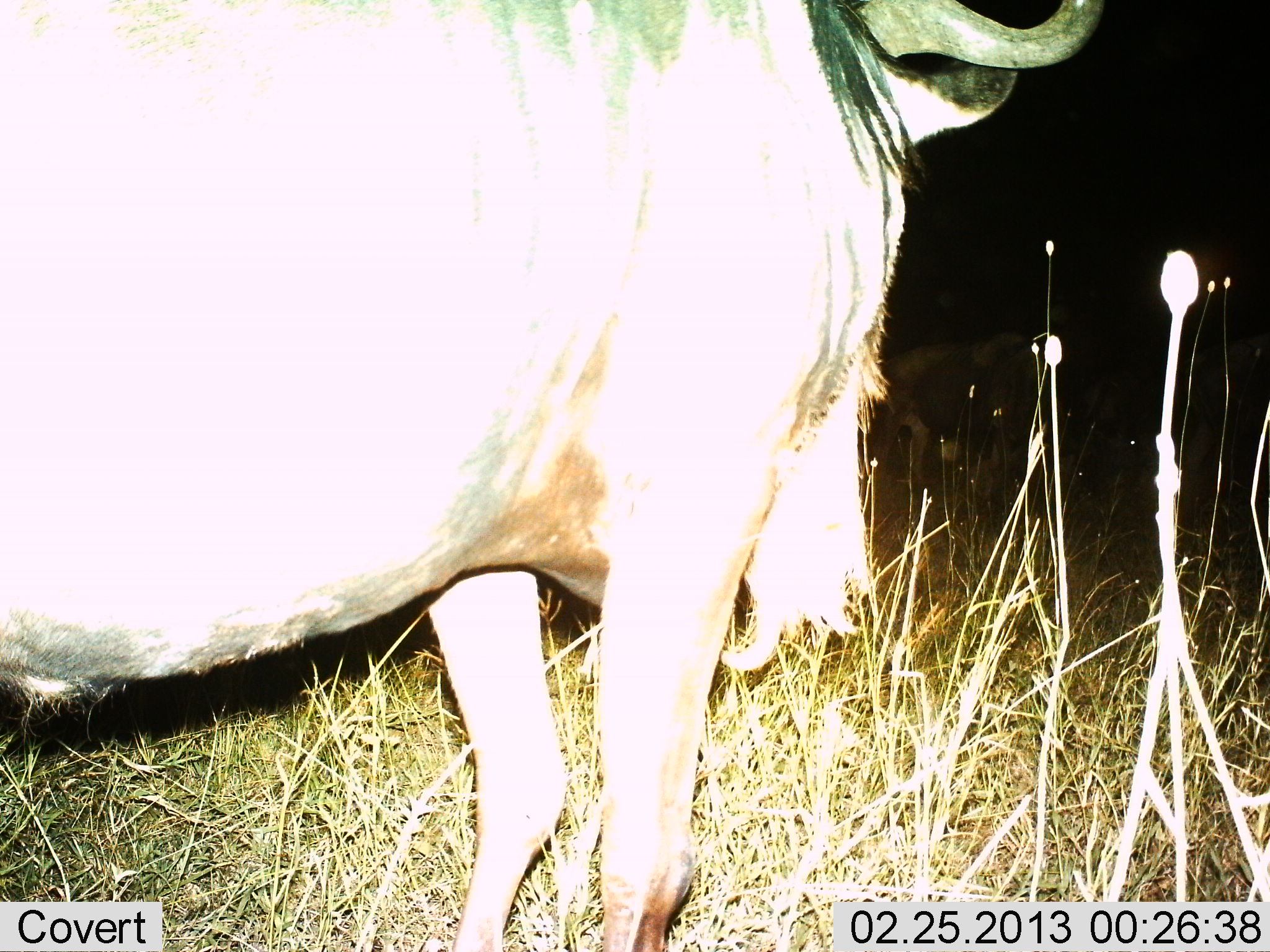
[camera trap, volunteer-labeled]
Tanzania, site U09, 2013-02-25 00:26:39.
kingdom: Animalia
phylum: Chordata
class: Mammalia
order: Artiodactyla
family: Bovidae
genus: Connochaetes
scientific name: Connochaetes taurinus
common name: blue wildebeest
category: wildebeest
Wildebeest (blue wildebeest) (Connochaetes taurinus), count 1. Behavior (volunteer vote fractions): standing 65%, resting 0%, moving 40%, interacting 0%. Young present (vote fraction): 0%. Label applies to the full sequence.